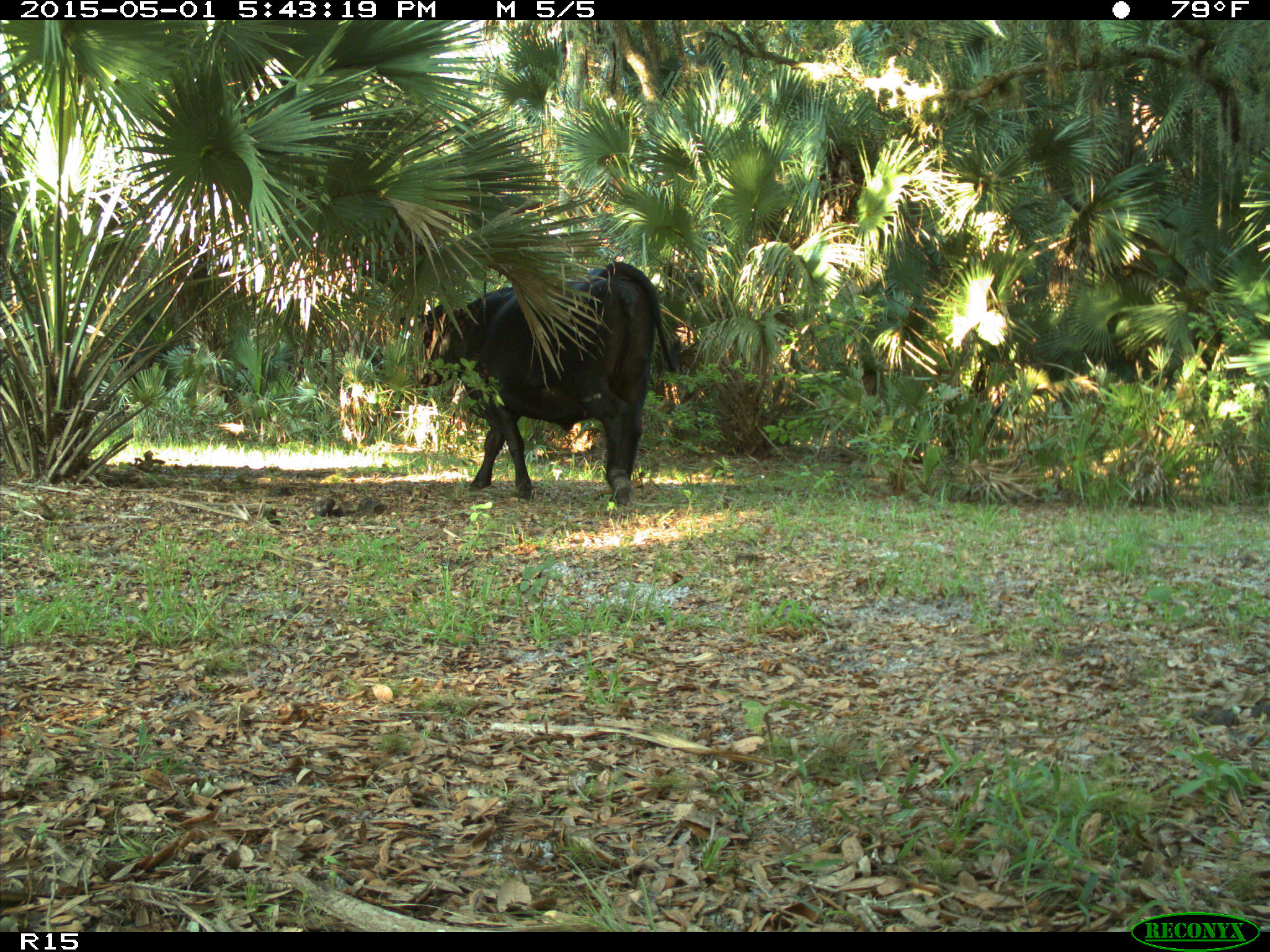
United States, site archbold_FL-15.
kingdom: Animalia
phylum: Chordata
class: Mammalia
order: Artiodactyla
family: Bovidae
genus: Bos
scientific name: Bos taurus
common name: domestic cow